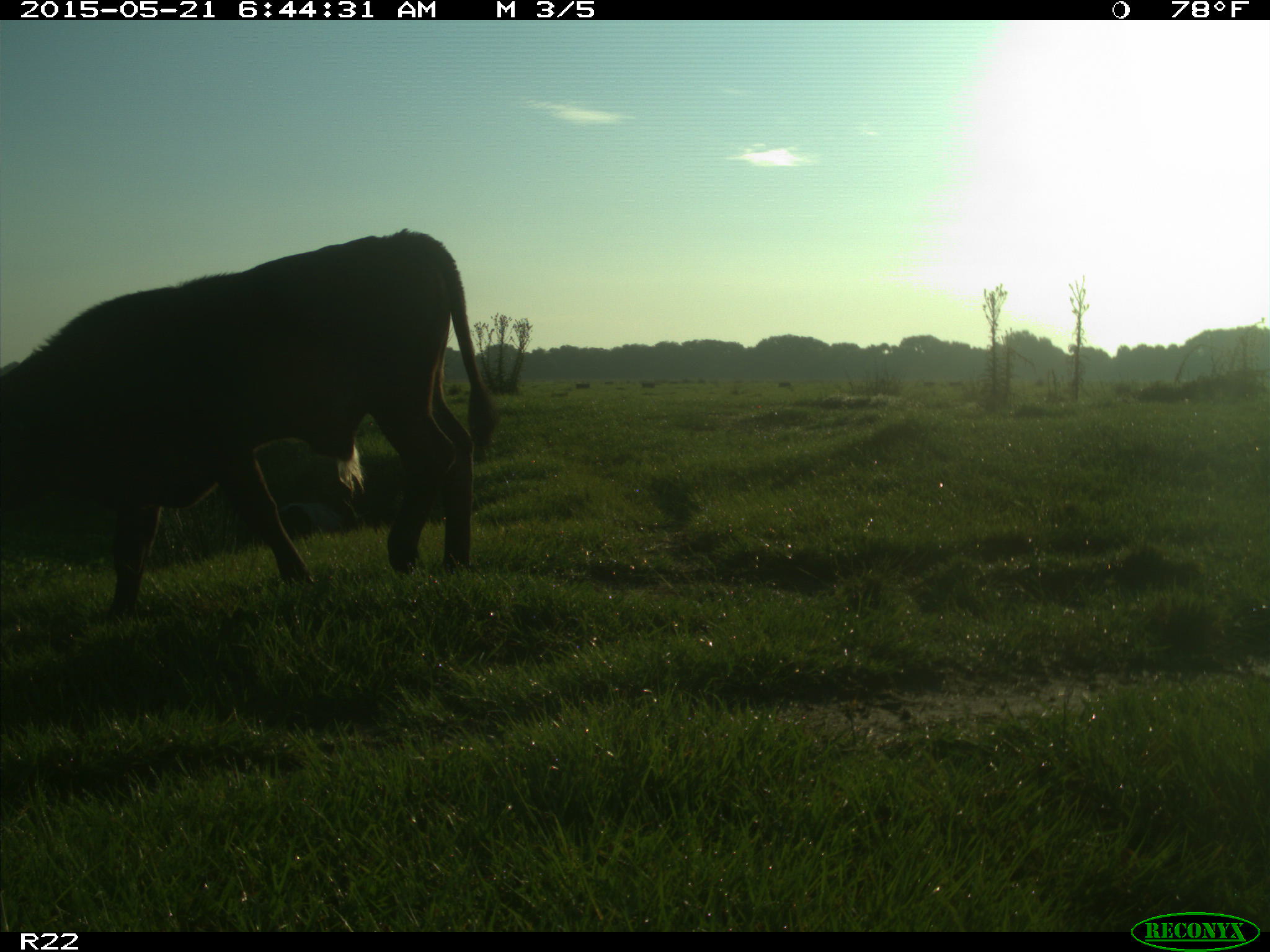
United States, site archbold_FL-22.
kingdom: Animalia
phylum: Chordata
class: Mammalia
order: Artiodactyla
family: Bovidae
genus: Bos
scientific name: Bos taurus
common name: domestic cow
Bos taurus (domestic cow).